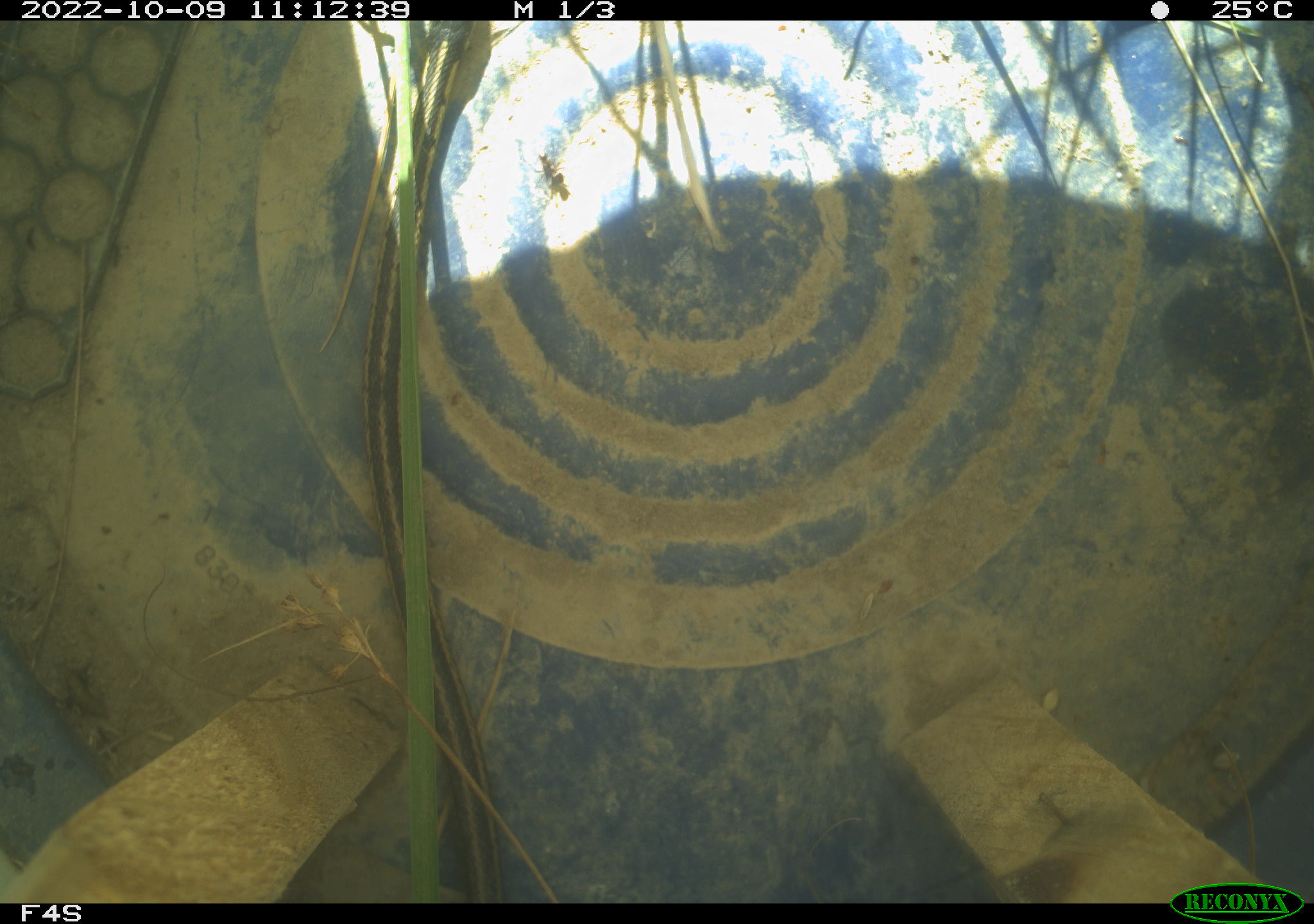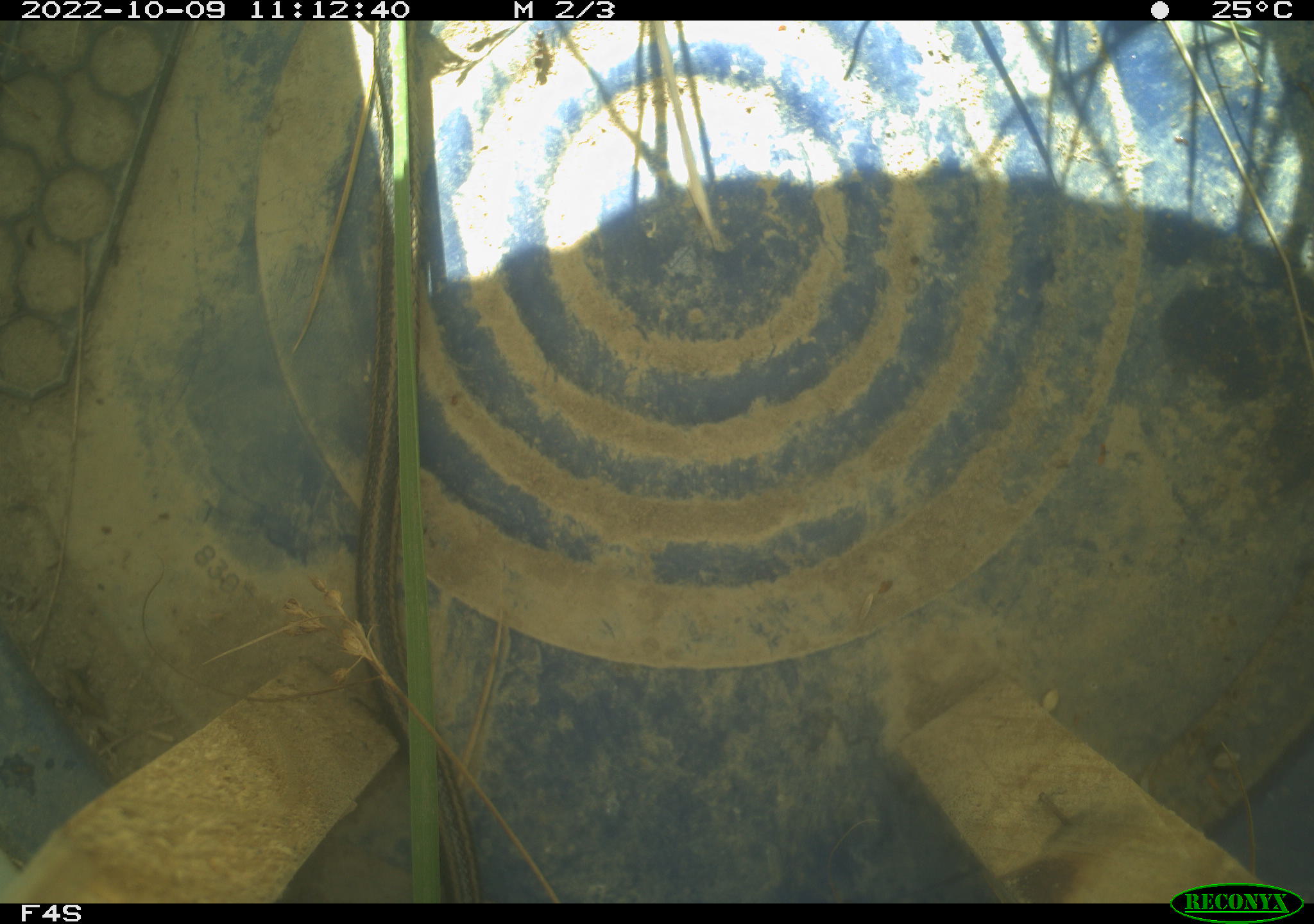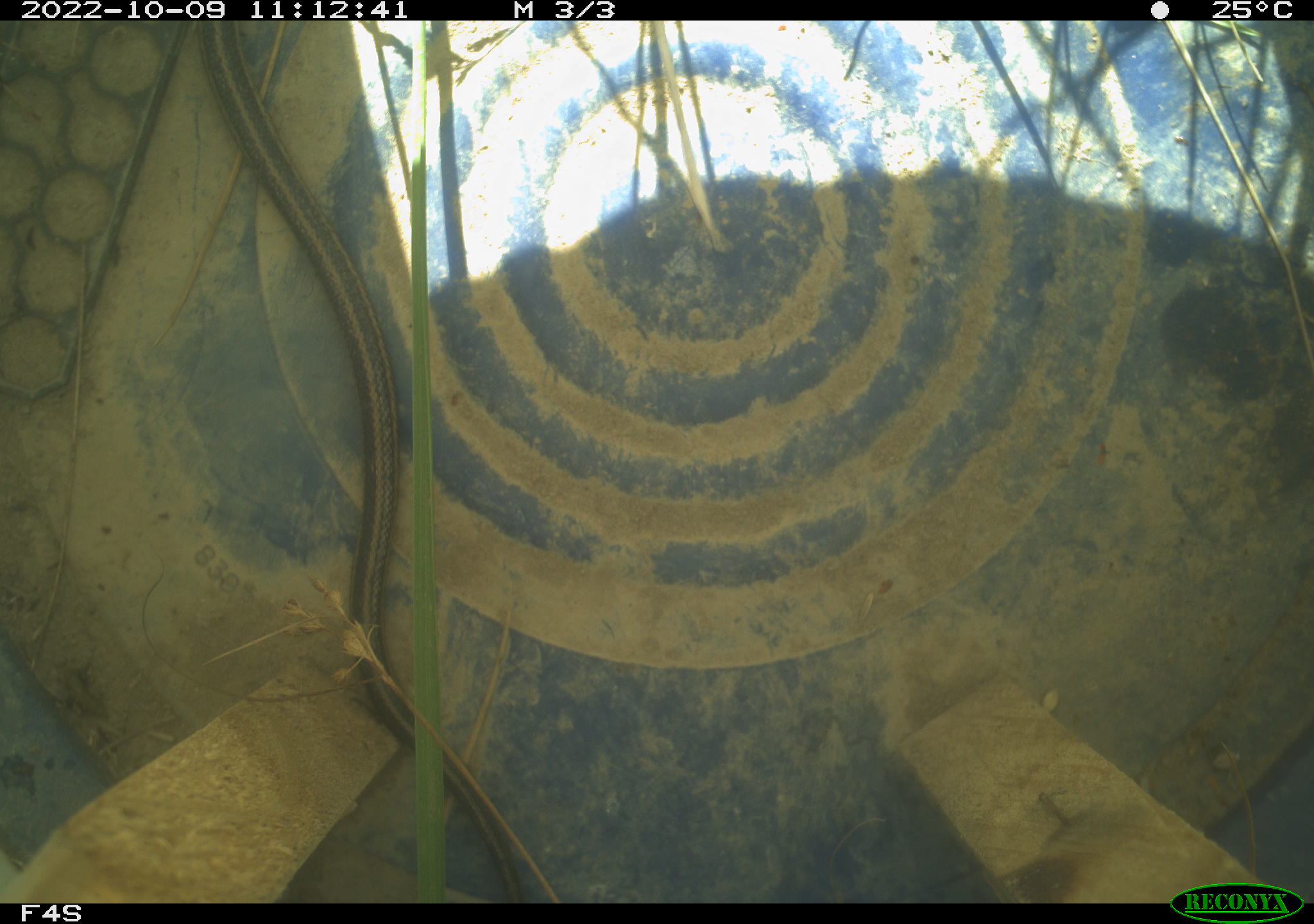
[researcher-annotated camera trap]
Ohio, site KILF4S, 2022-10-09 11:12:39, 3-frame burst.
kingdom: Animalia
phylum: Chordata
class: Reptilia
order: Squamata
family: Colubridae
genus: Thamnophis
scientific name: Thamnophis sirtalis sirtalis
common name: eastern gartersnake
Eastern gartersnake (Thamnophis sirtalis sirtalis).